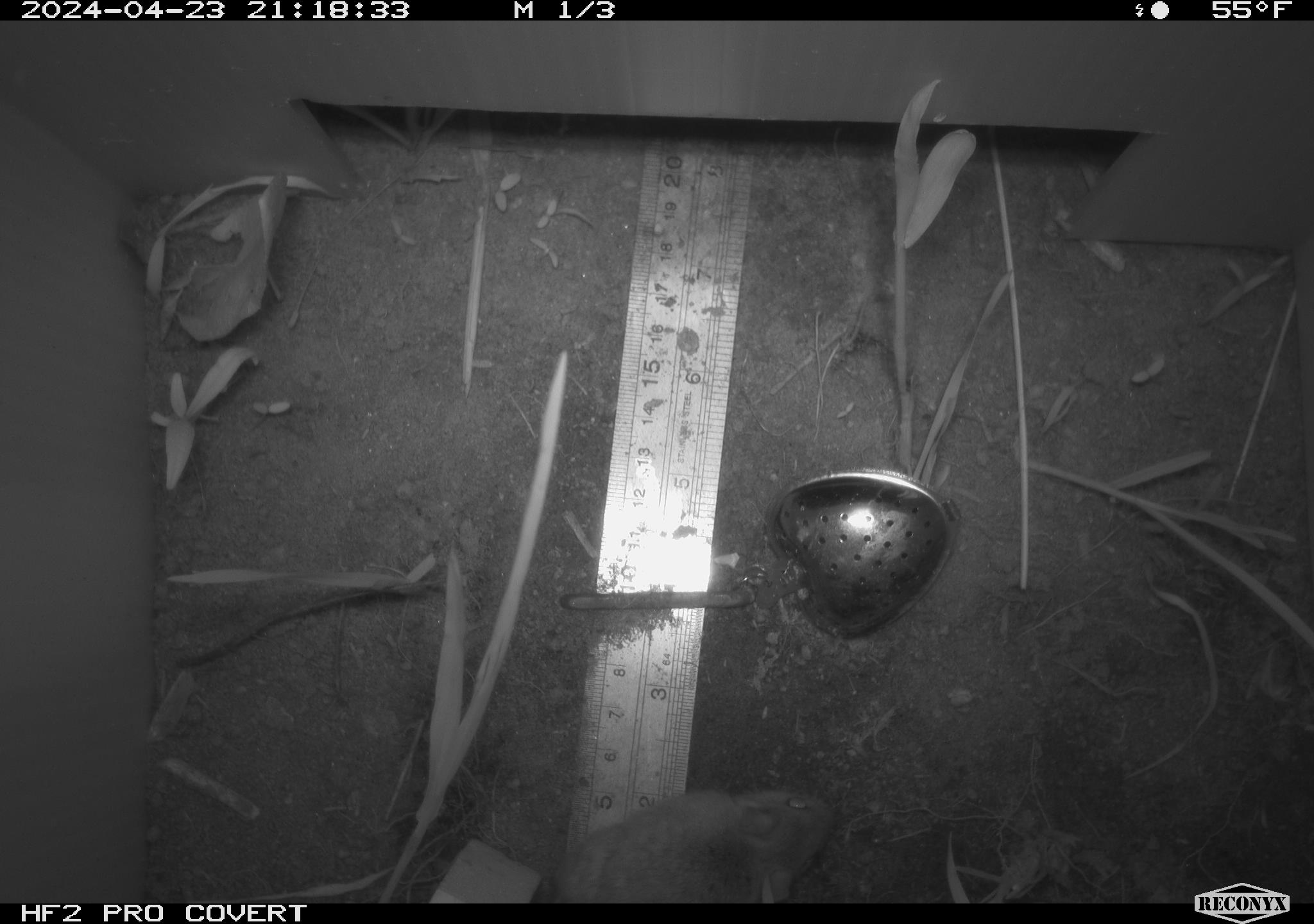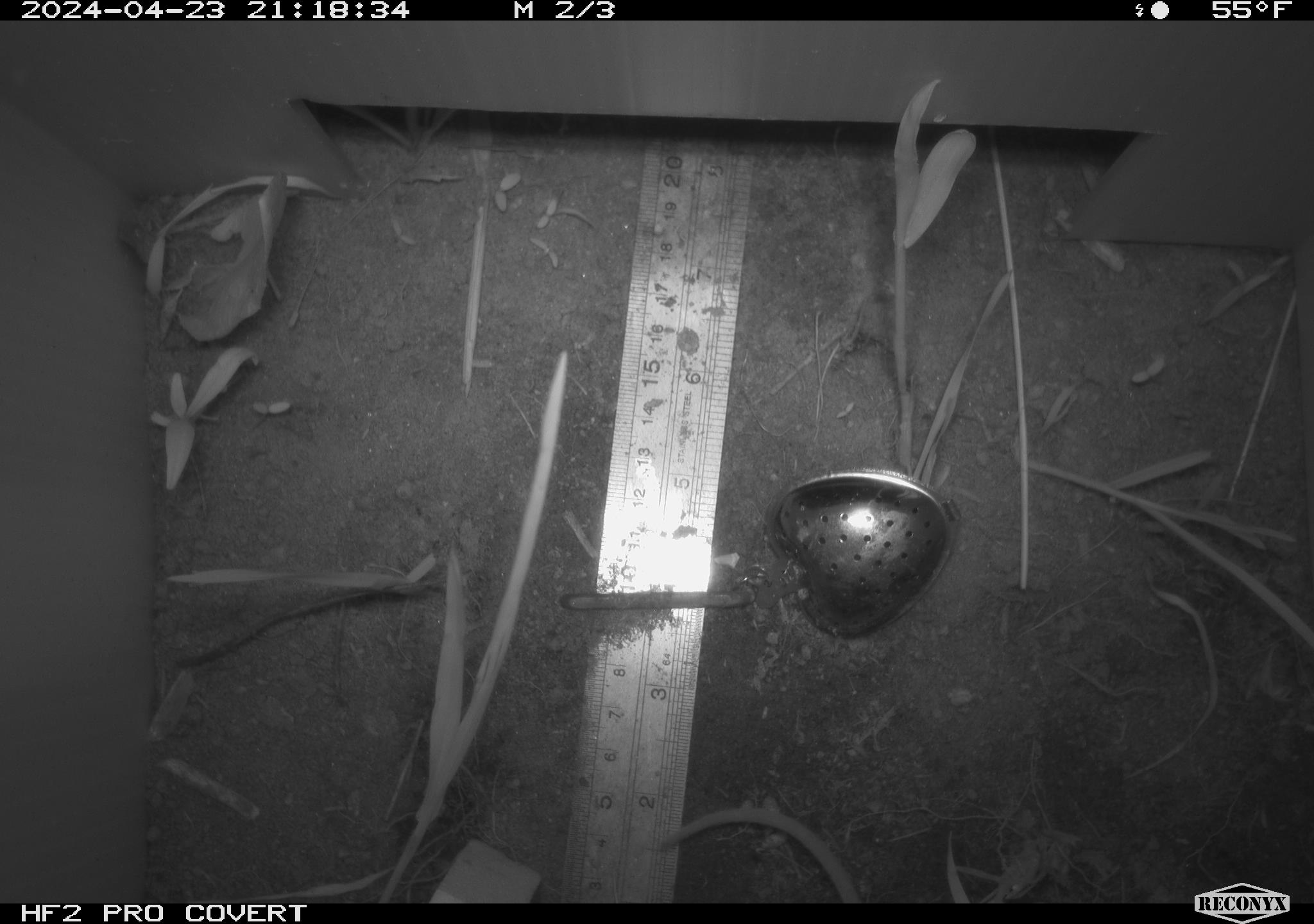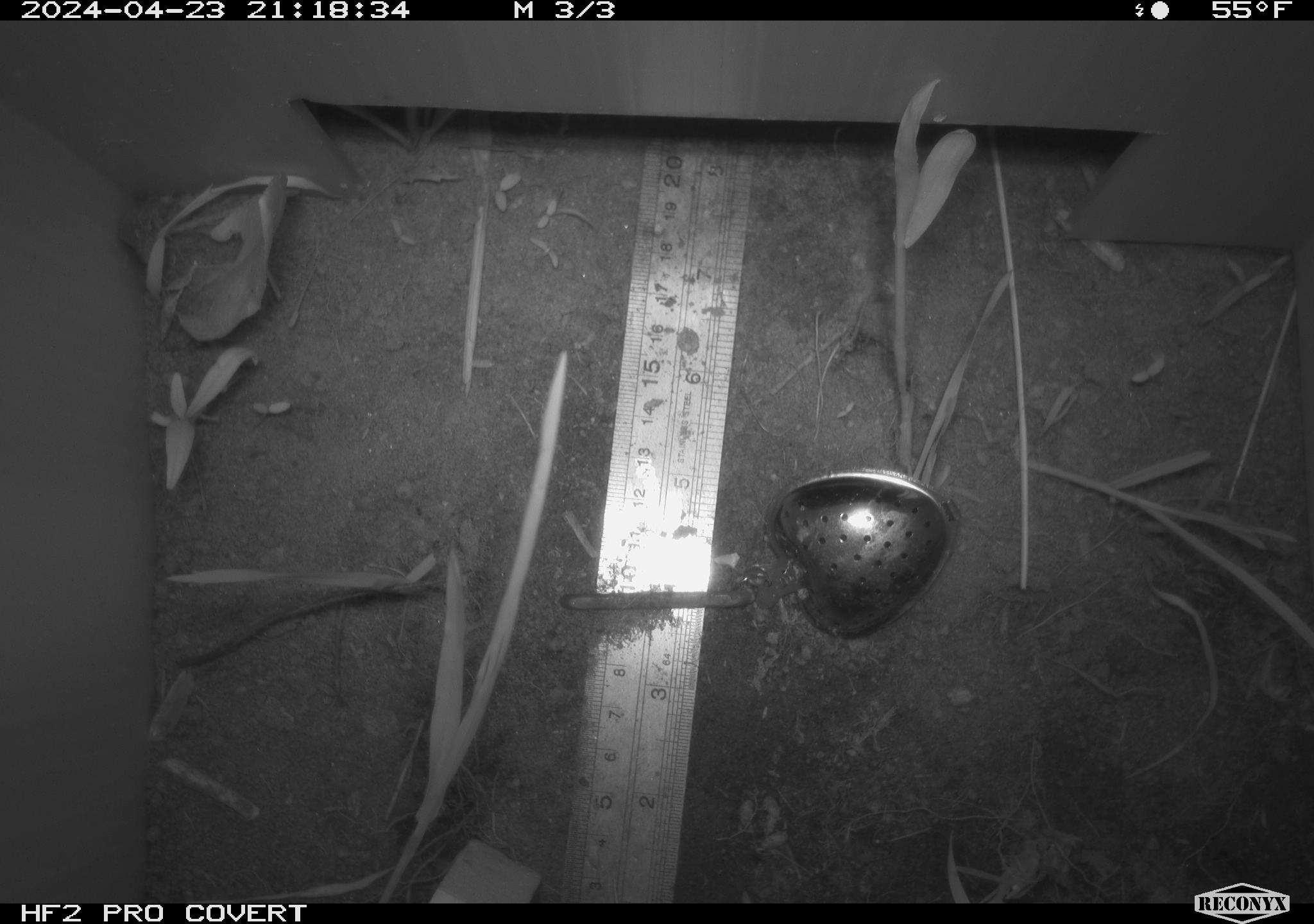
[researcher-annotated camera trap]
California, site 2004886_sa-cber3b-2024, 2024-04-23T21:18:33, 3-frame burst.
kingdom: Animalia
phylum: Chordata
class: Mammalia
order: Rodentia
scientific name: Rodentia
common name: mouse species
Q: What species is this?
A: Mouse species (Rodentia).